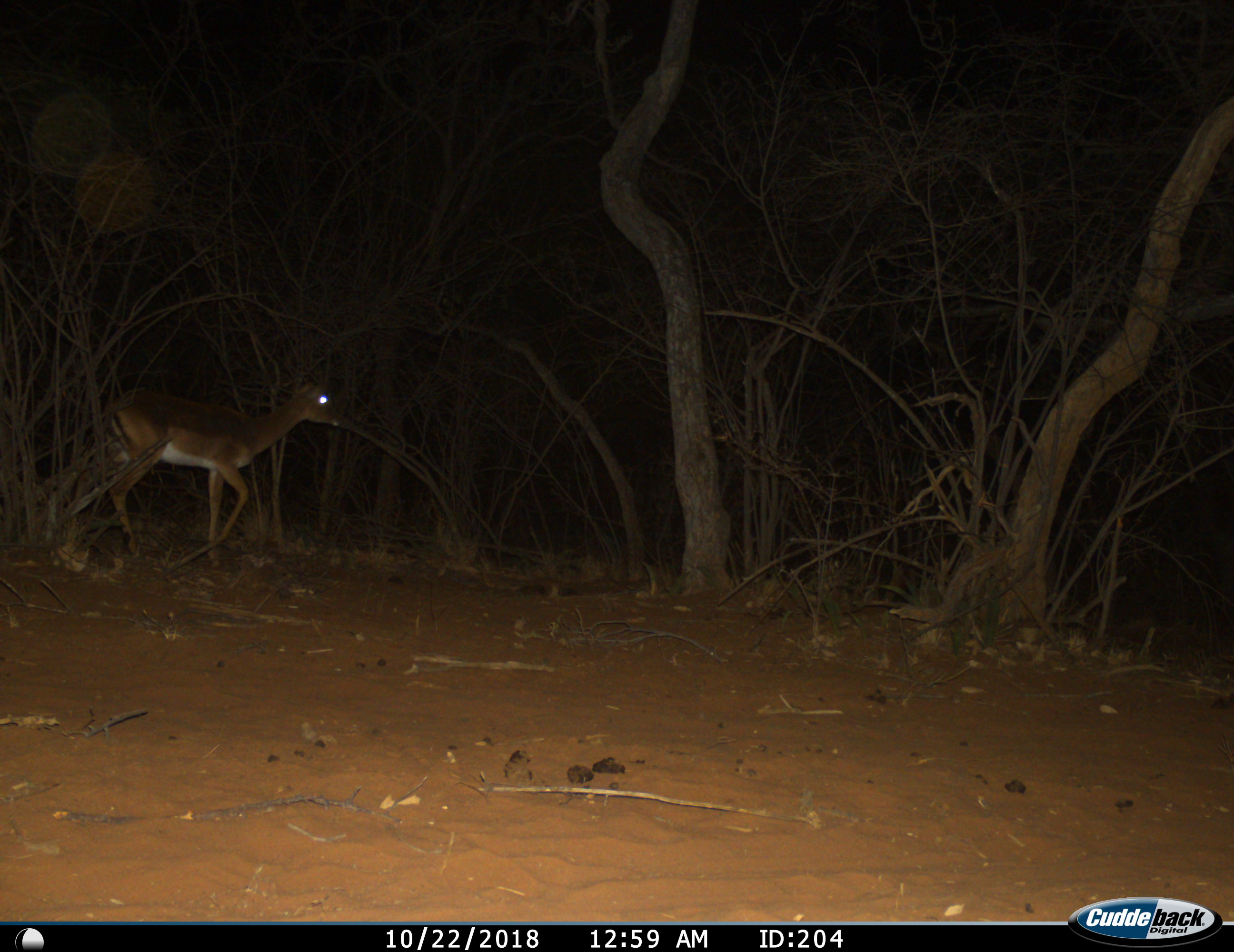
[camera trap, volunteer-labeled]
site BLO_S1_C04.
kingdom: Animalia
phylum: Chordata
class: Mammalia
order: Artiodactyla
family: Bovidae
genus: Aepyceros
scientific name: Aepyceros melampus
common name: impala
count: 1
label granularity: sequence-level